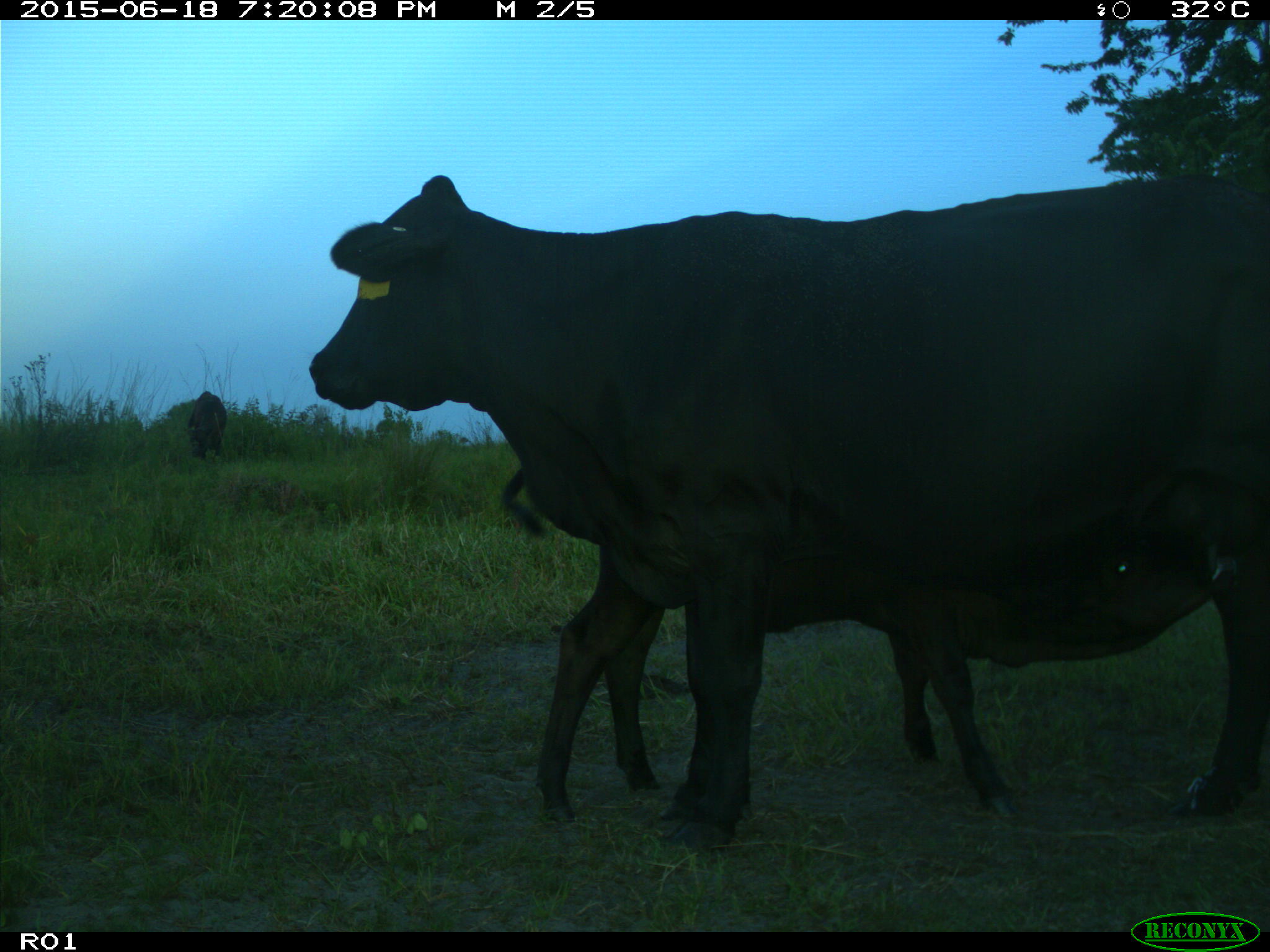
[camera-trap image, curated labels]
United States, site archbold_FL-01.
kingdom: Animalia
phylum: Chordata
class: Mammalia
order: Artiodactyla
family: Bovidae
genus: Bos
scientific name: Bos taurus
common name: domestic cow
Bos taurus (domestic cow).